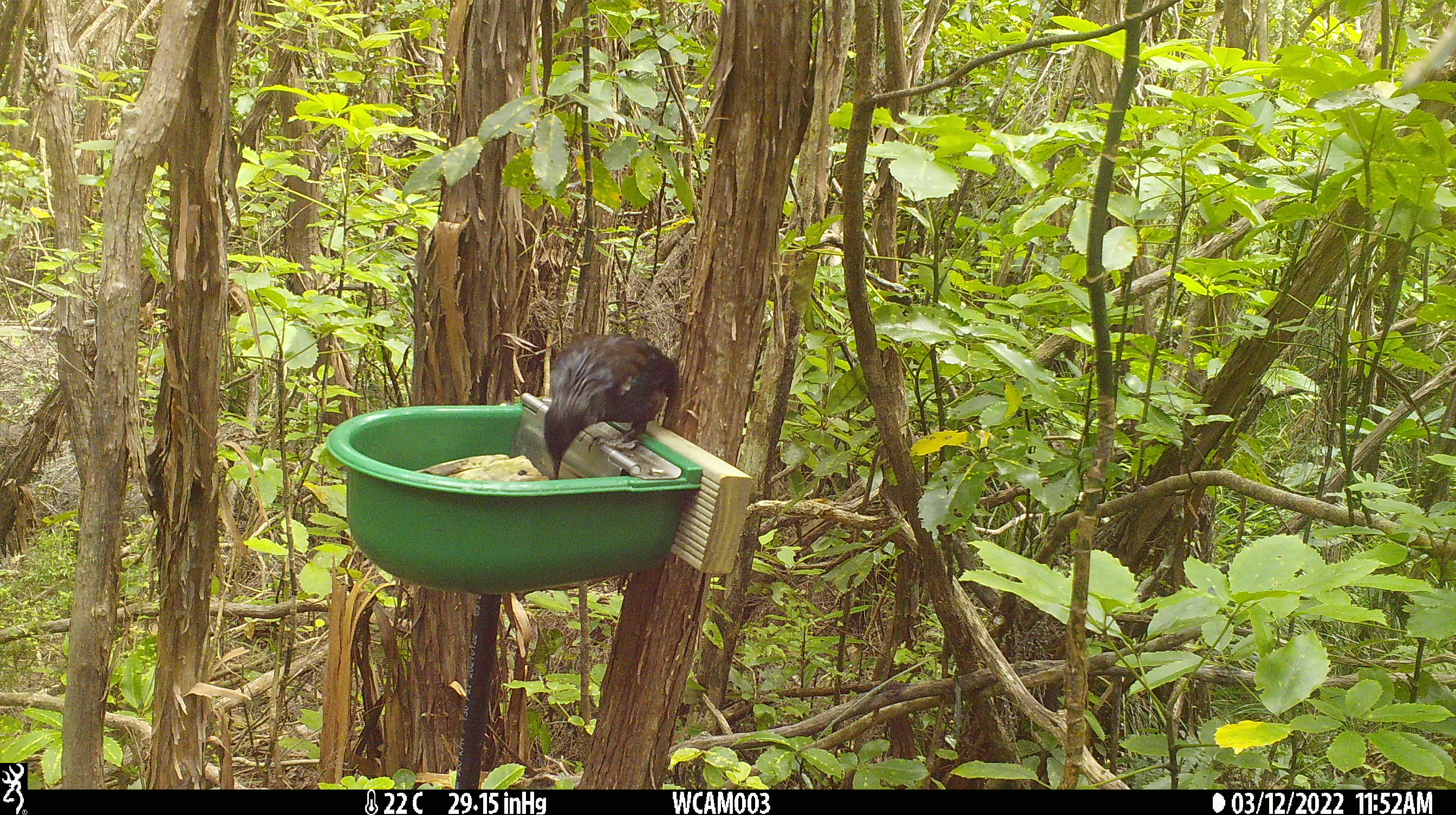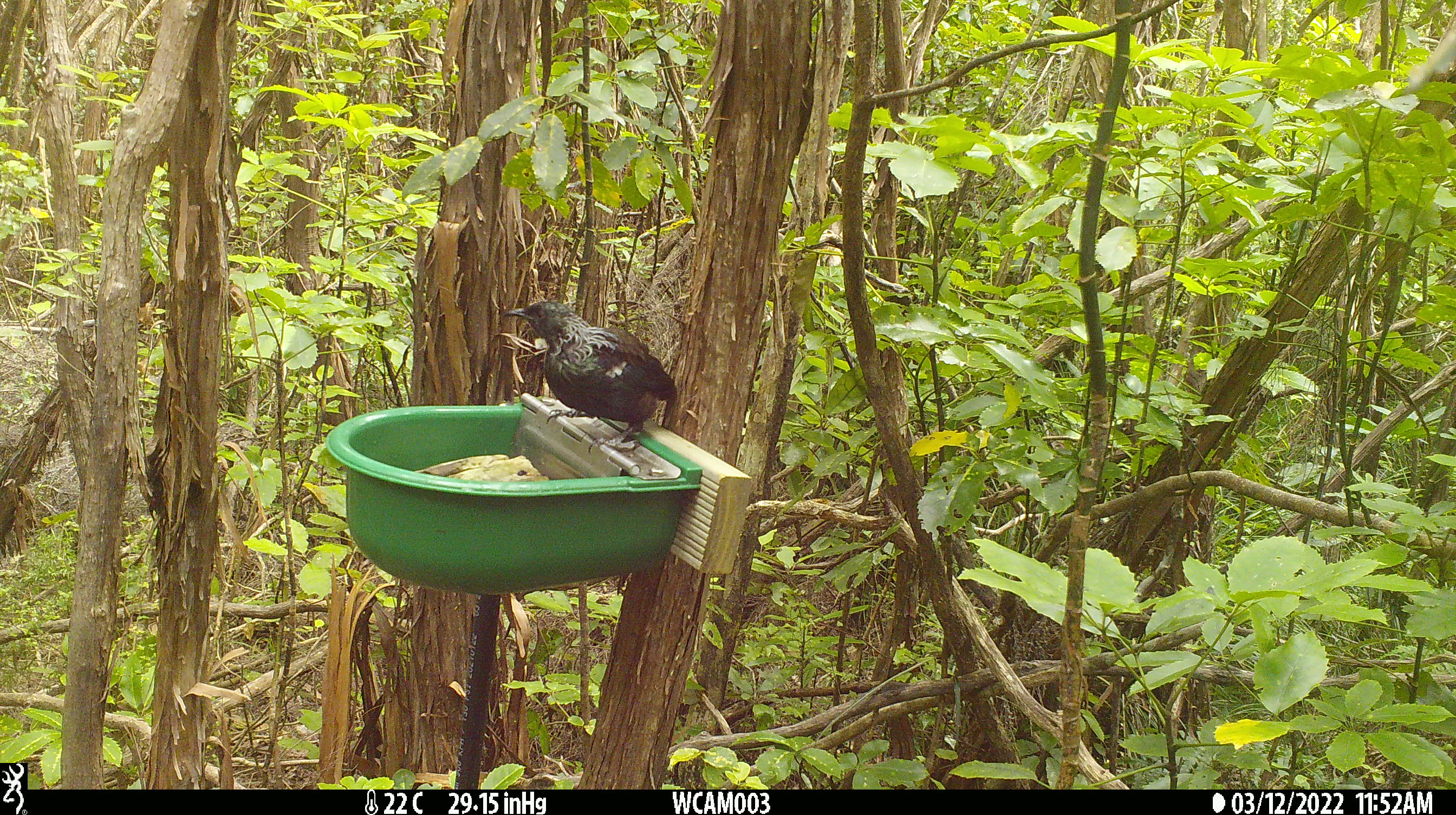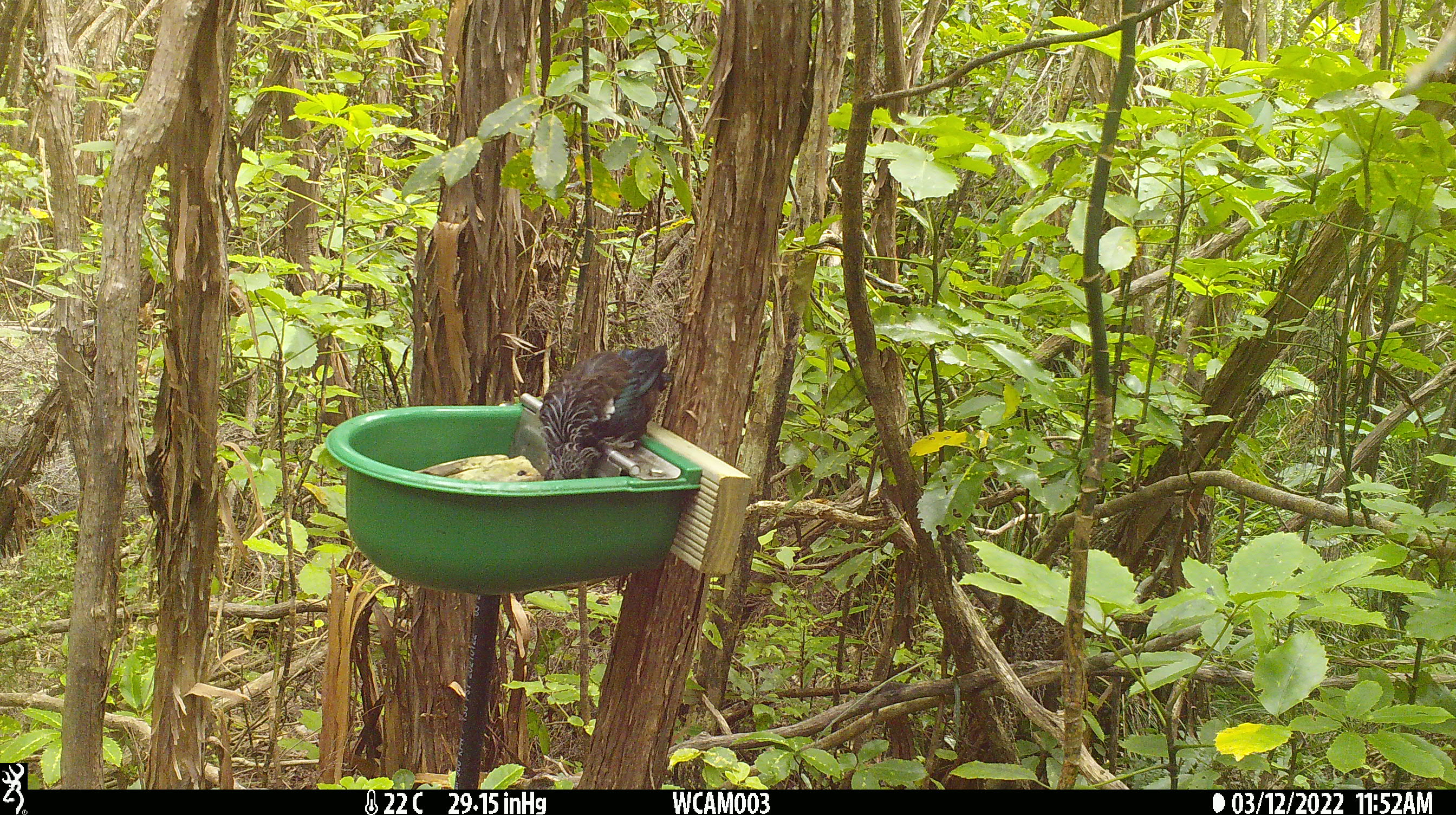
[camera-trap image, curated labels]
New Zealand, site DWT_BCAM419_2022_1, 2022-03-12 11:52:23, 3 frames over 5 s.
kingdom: Animalia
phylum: Chordata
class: Aves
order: Passeriformes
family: Meliphagidae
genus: Prosthemadera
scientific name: Prosthemadera novaeseelandiae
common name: tui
Tui (Prosthemadera novaeseelandiae).